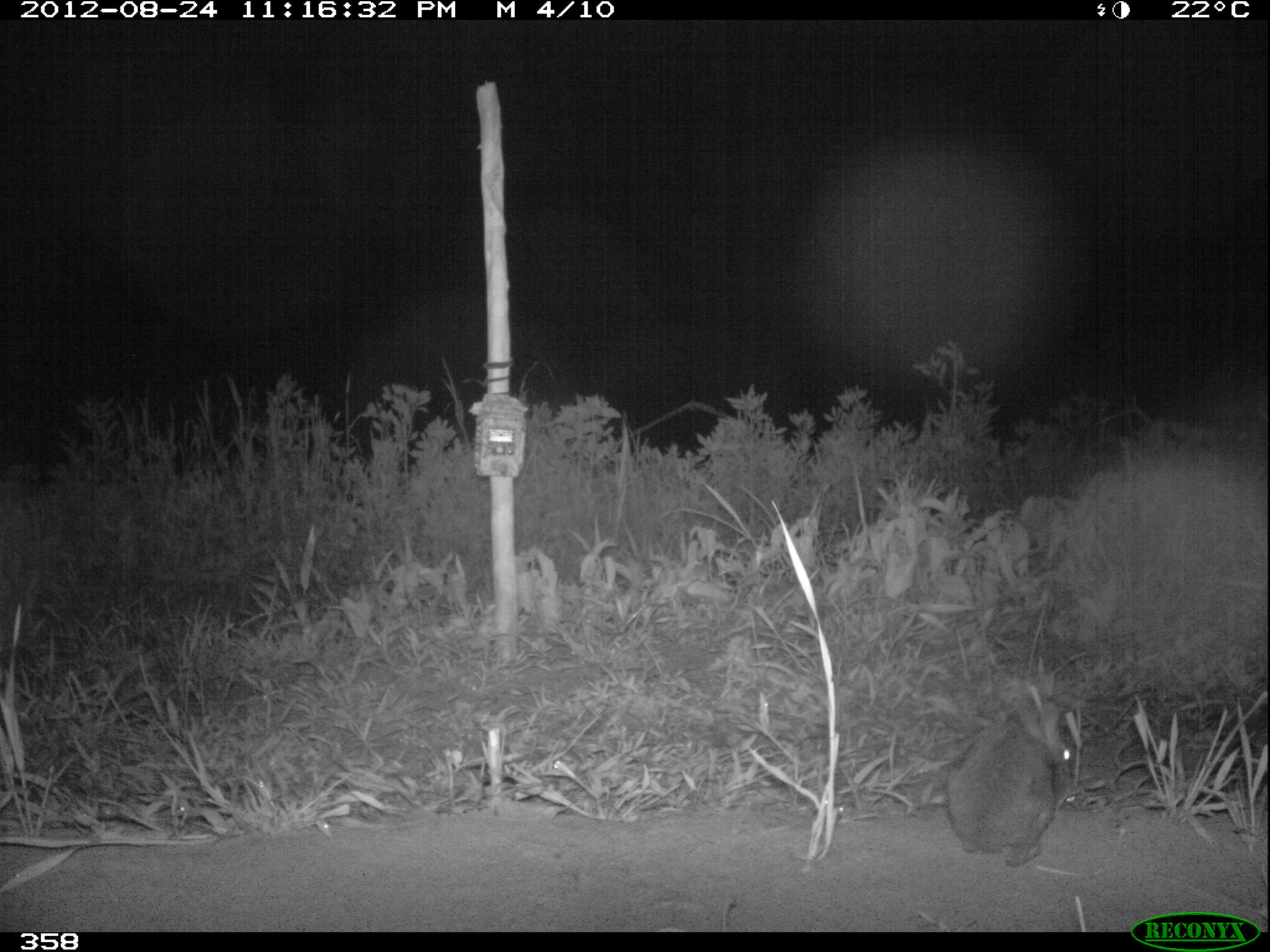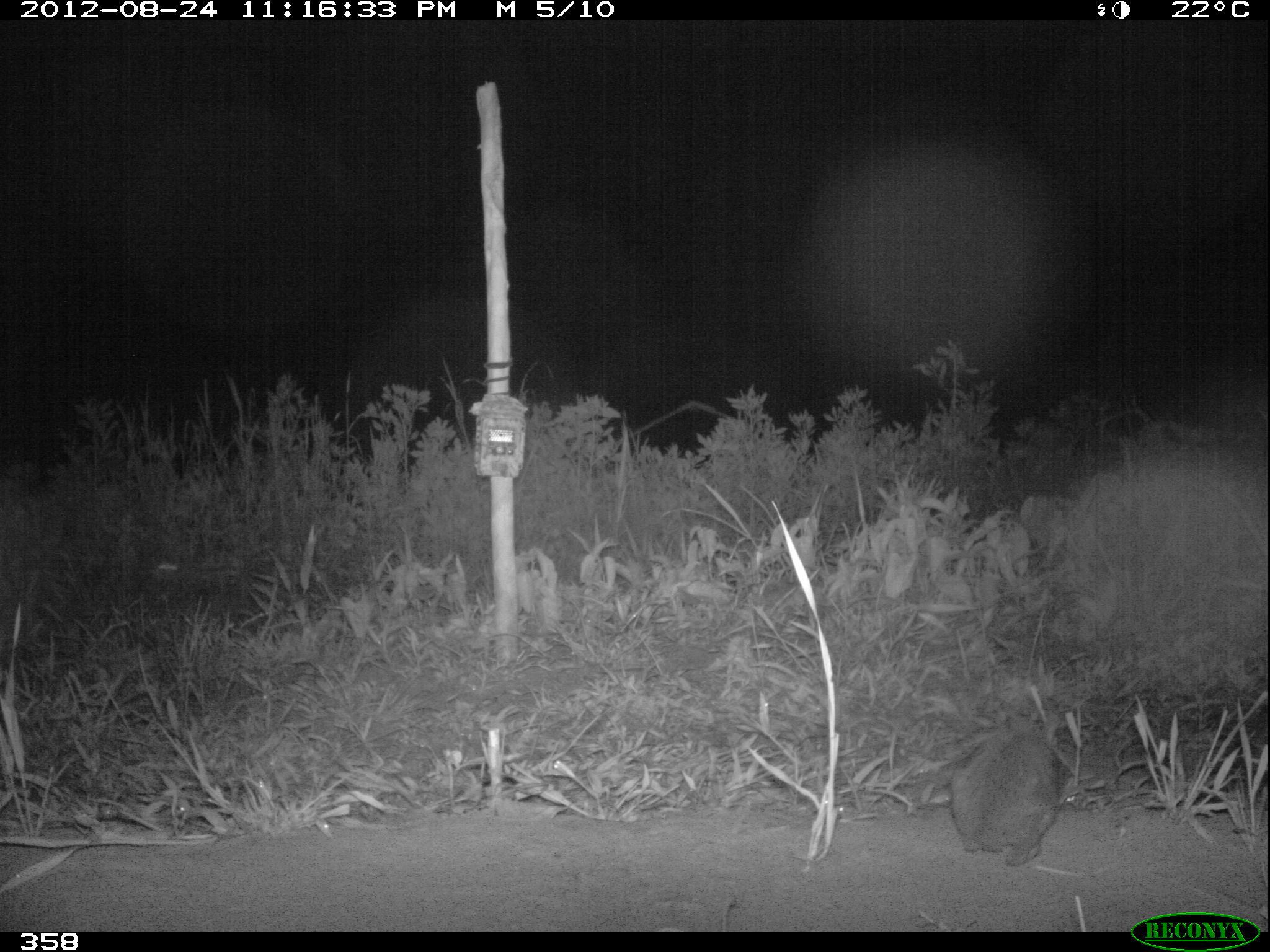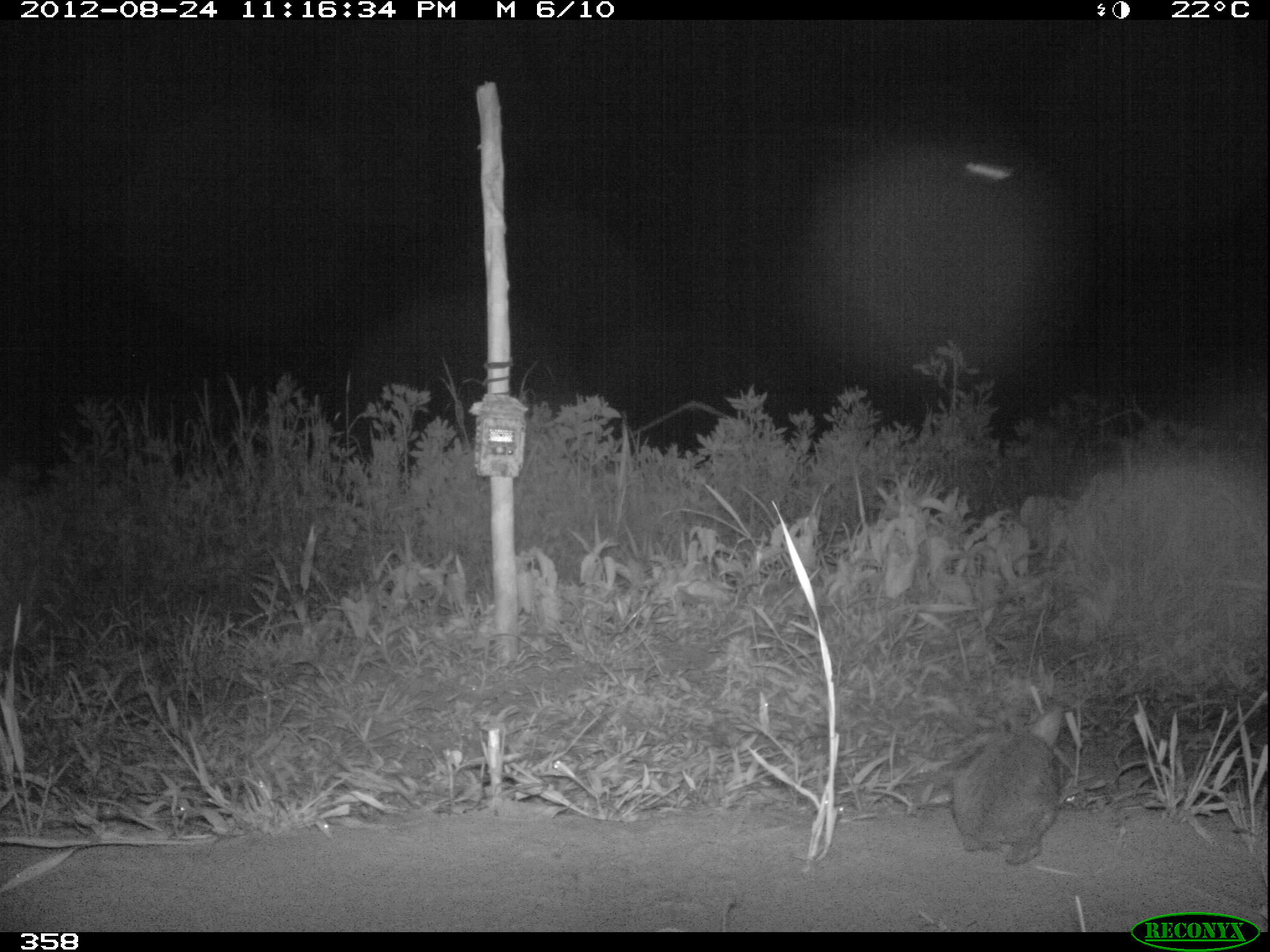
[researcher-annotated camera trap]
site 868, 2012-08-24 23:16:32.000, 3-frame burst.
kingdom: Animalia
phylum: Chordata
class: Mammalia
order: Lagomorpha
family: Leporidae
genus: Sylvilagus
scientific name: Sylvilagus brasiliensis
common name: tapeti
Sylvilagus brasiliensis (tapeti).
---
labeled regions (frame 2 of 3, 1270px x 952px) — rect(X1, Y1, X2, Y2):
sylvilagus brasiliensis: rect(948, 713, 1060, 867)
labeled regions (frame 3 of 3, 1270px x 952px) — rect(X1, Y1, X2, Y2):
sylvilagus brasiliensis: rect(951, 703, 1062, 865)